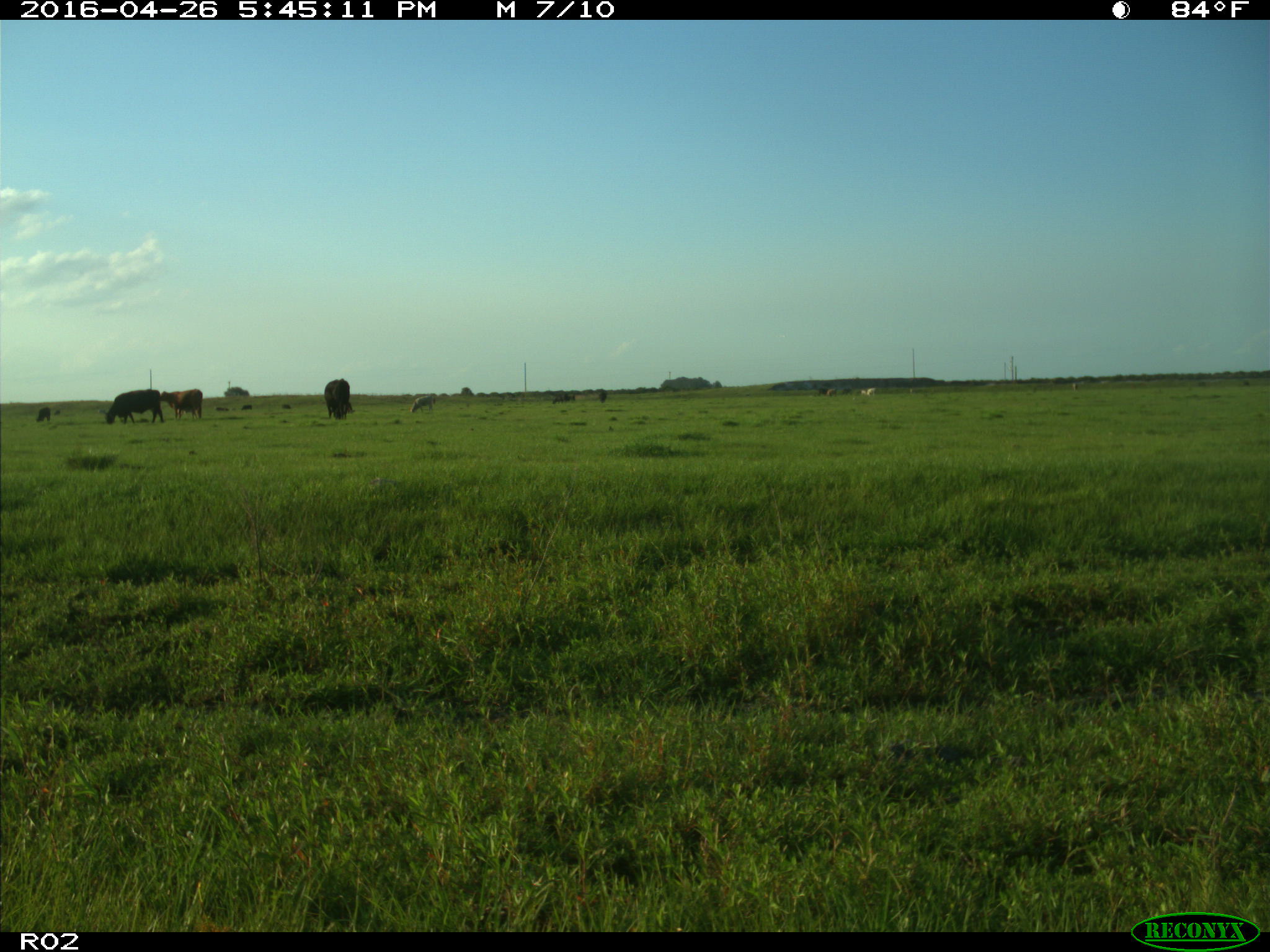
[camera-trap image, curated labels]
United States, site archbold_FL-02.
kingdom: Animalia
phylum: Chordata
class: Mammalia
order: Artiodactyla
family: Bovidae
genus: Bos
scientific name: Bos taurus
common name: domestic cow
Bos taurus (domestic cow).